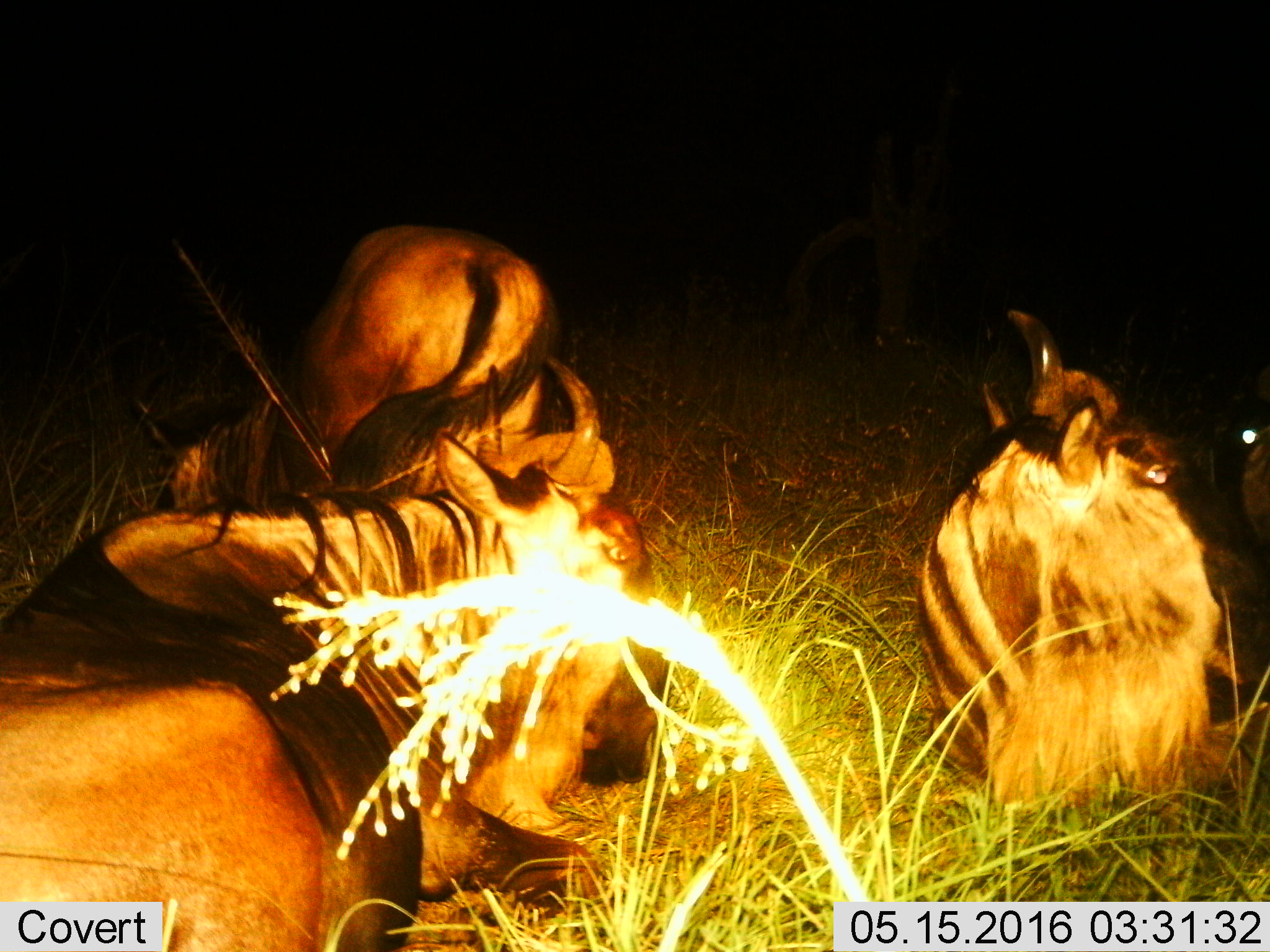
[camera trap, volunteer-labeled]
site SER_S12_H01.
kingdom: Animalia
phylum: Chordata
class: Mammalia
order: Artiodactyla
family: Bovidae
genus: Connochaetes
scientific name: Connochaetes taurinus taurinus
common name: blue wildebeest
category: wildebeestblue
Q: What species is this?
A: Wildebeestblue (blue wildebeest) (Connochaetes taurinus taurinus).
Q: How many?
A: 3.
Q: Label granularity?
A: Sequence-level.